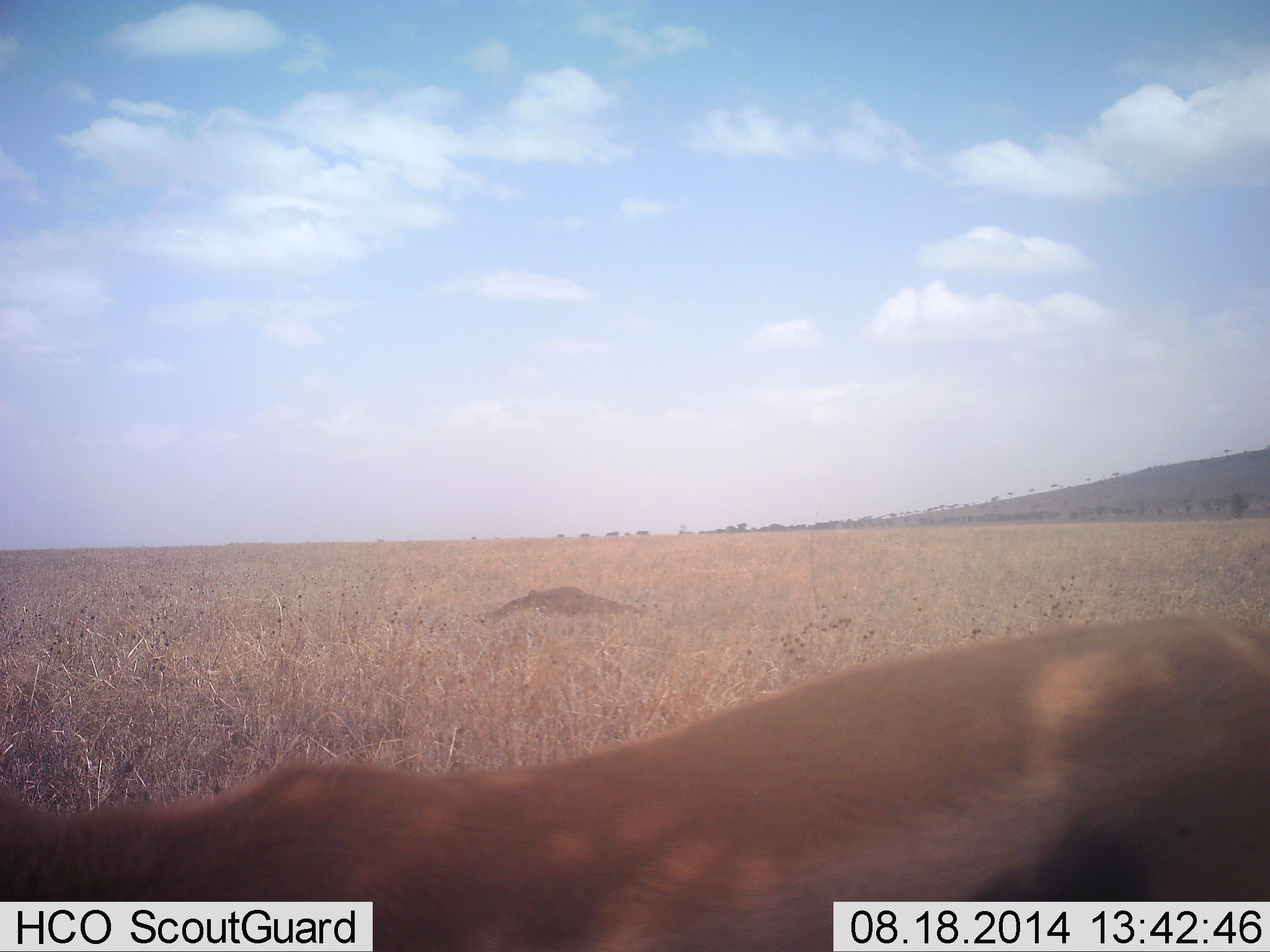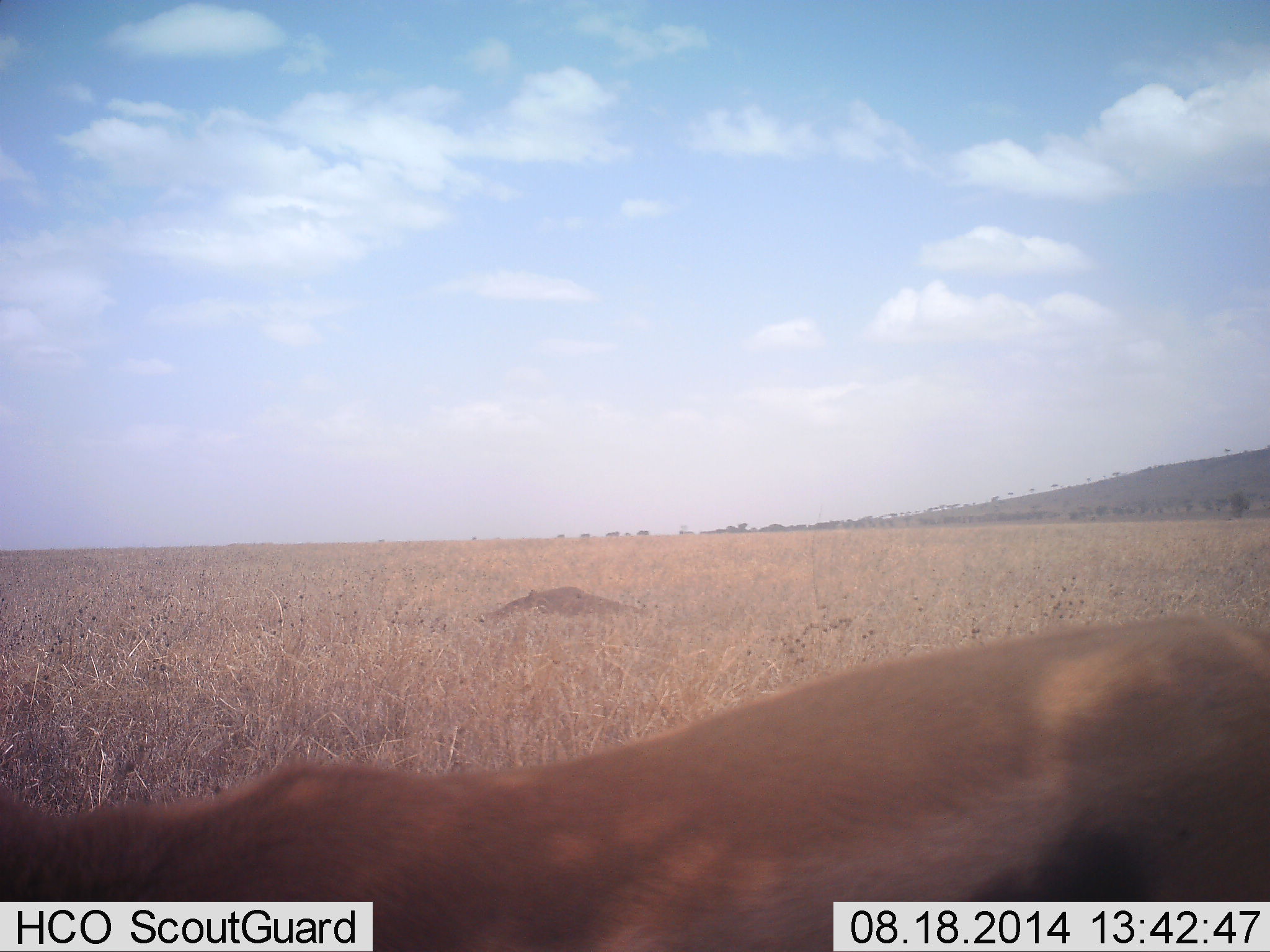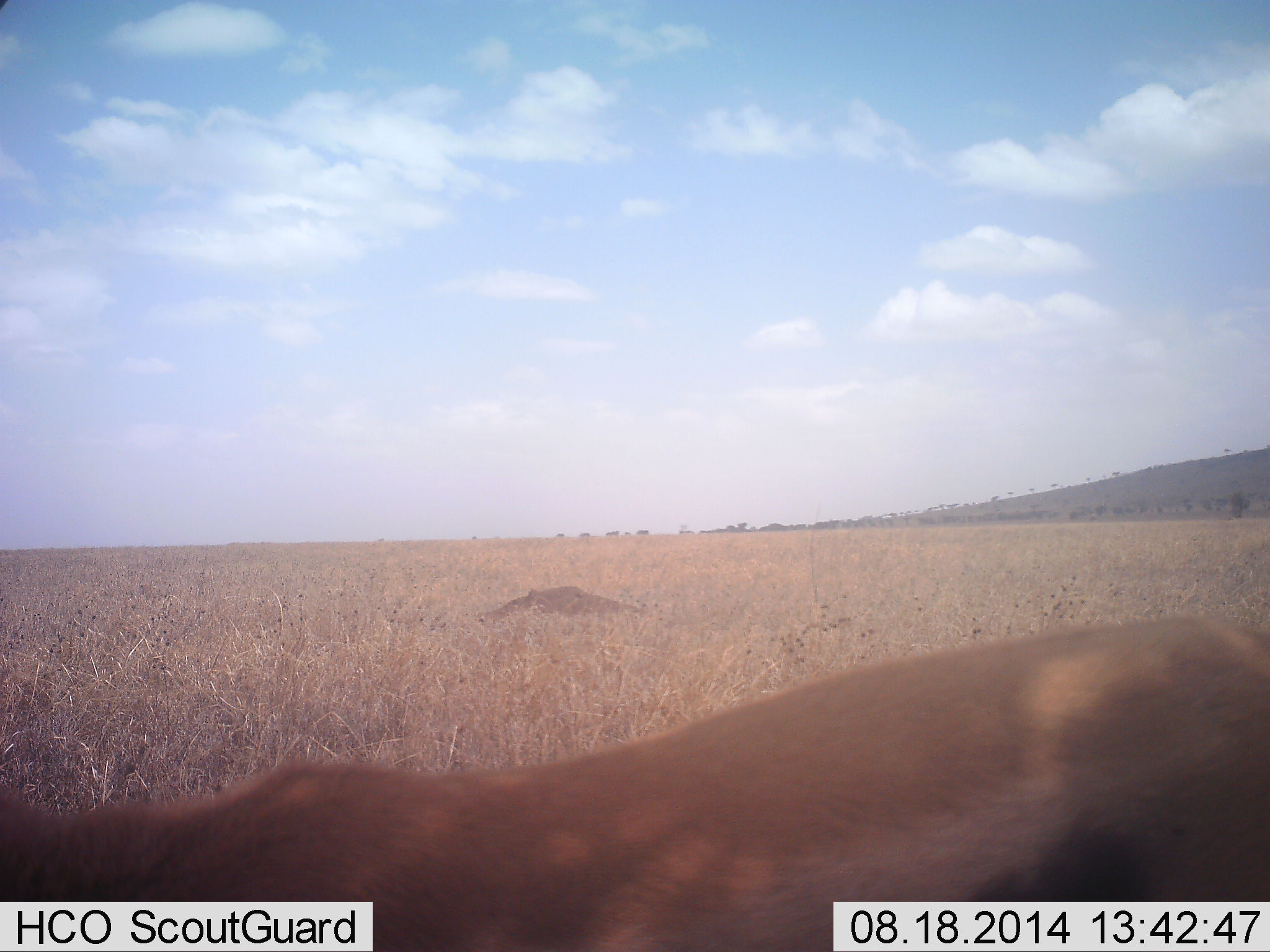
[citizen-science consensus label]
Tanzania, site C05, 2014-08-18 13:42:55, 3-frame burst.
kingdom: Animalia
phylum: Chordata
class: Mammalia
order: Artiodactyla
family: Bovidae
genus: Eudorcas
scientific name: Eudorcas thomsonii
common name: thomson's gazelle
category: gazellethomsons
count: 1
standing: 80%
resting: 10%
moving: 10%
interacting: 0%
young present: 0%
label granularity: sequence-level